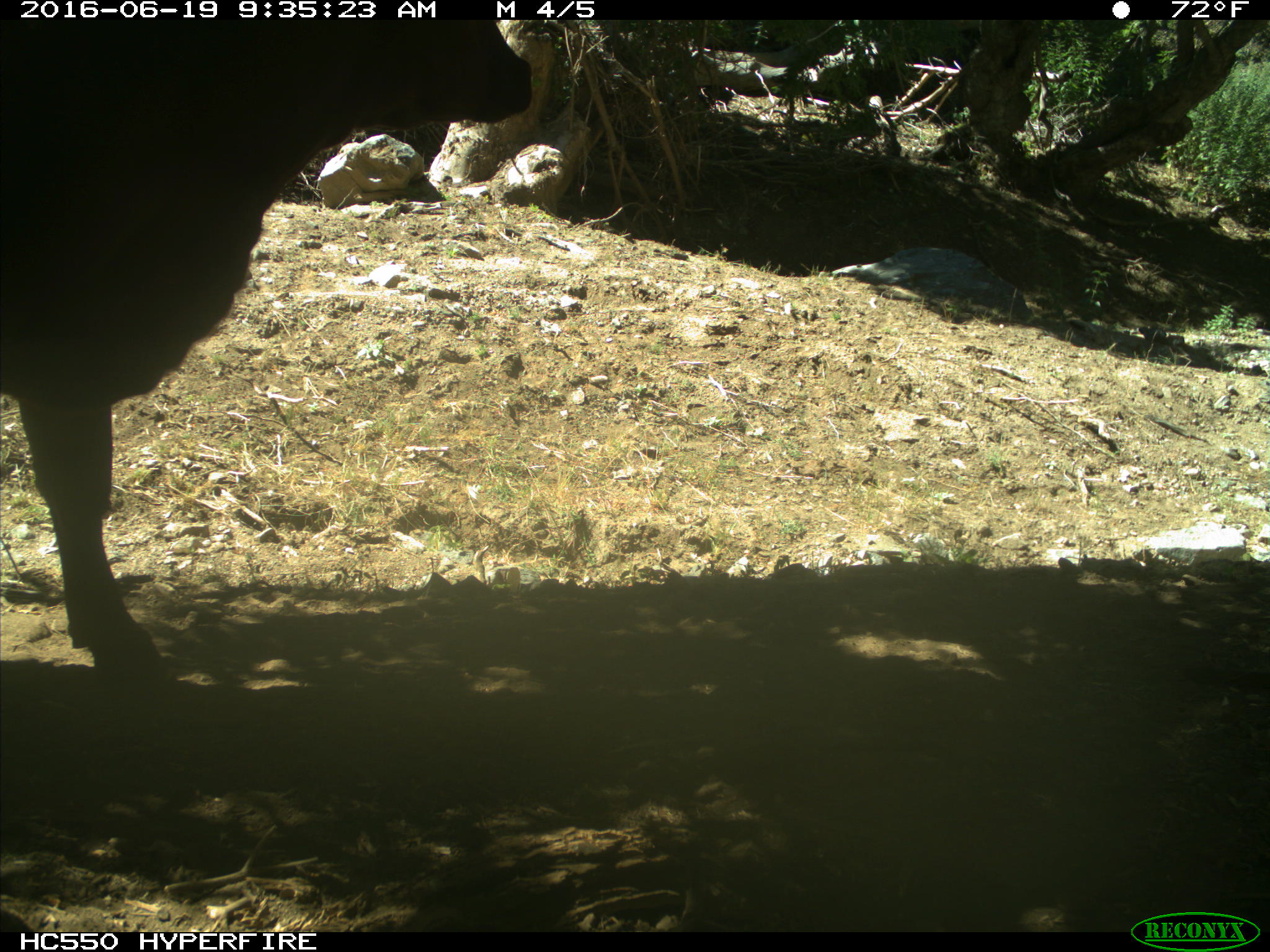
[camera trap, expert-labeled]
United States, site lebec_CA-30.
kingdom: Animalia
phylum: Chordata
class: Mammalia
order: Artiodactyla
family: Bovidae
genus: Bos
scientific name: Bos taurus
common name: domestic cow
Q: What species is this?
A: Bos taurus (domestic cow).